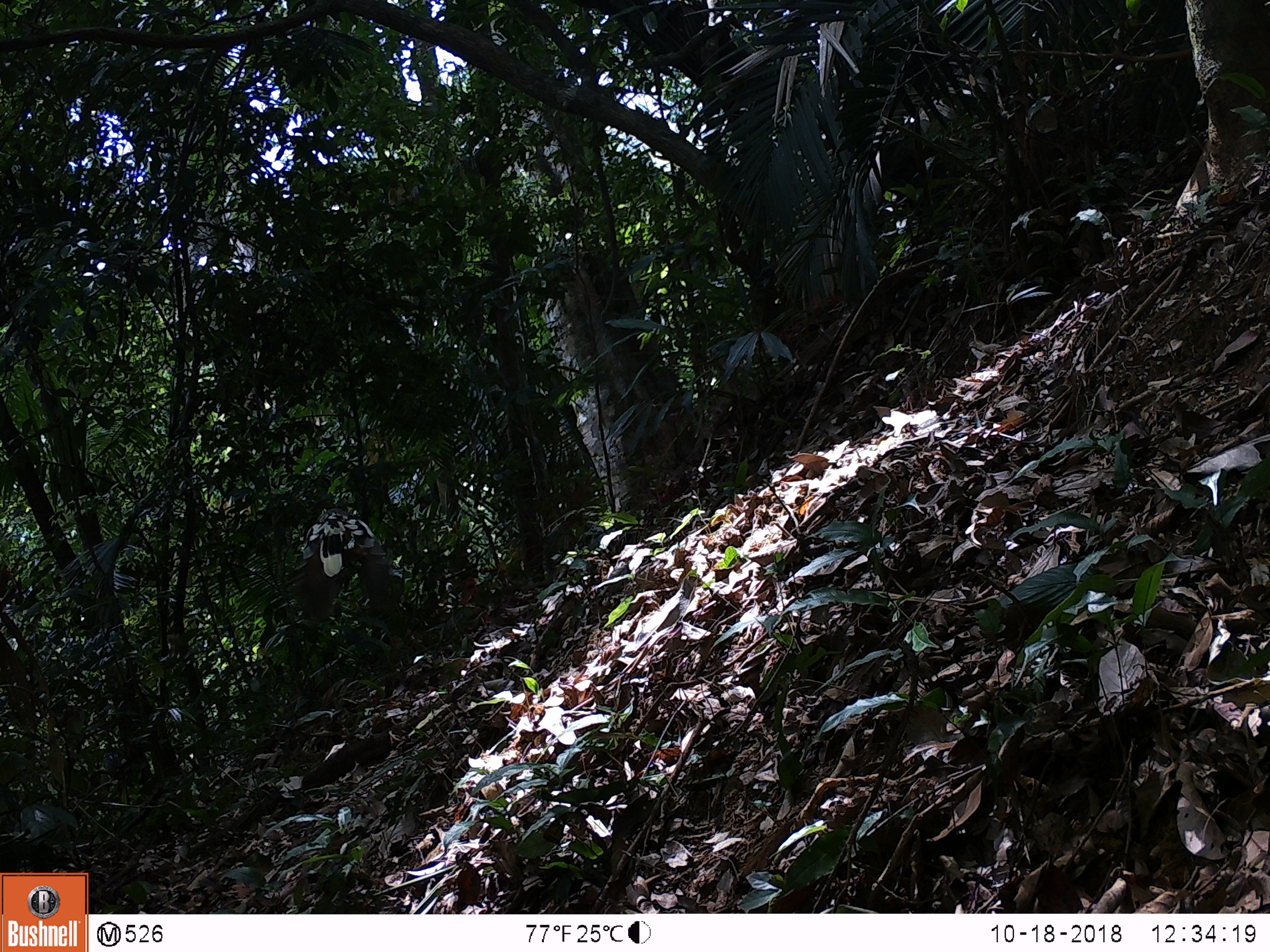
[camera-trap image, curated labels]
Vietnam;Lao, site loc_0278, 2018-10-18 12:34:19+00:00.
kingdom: Animalia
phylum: Chordata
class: Aves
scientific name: Aves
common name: bird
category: unidentified bird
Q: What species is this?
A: Unidentified bird (bird) (Aves).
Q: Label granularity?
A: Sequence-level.